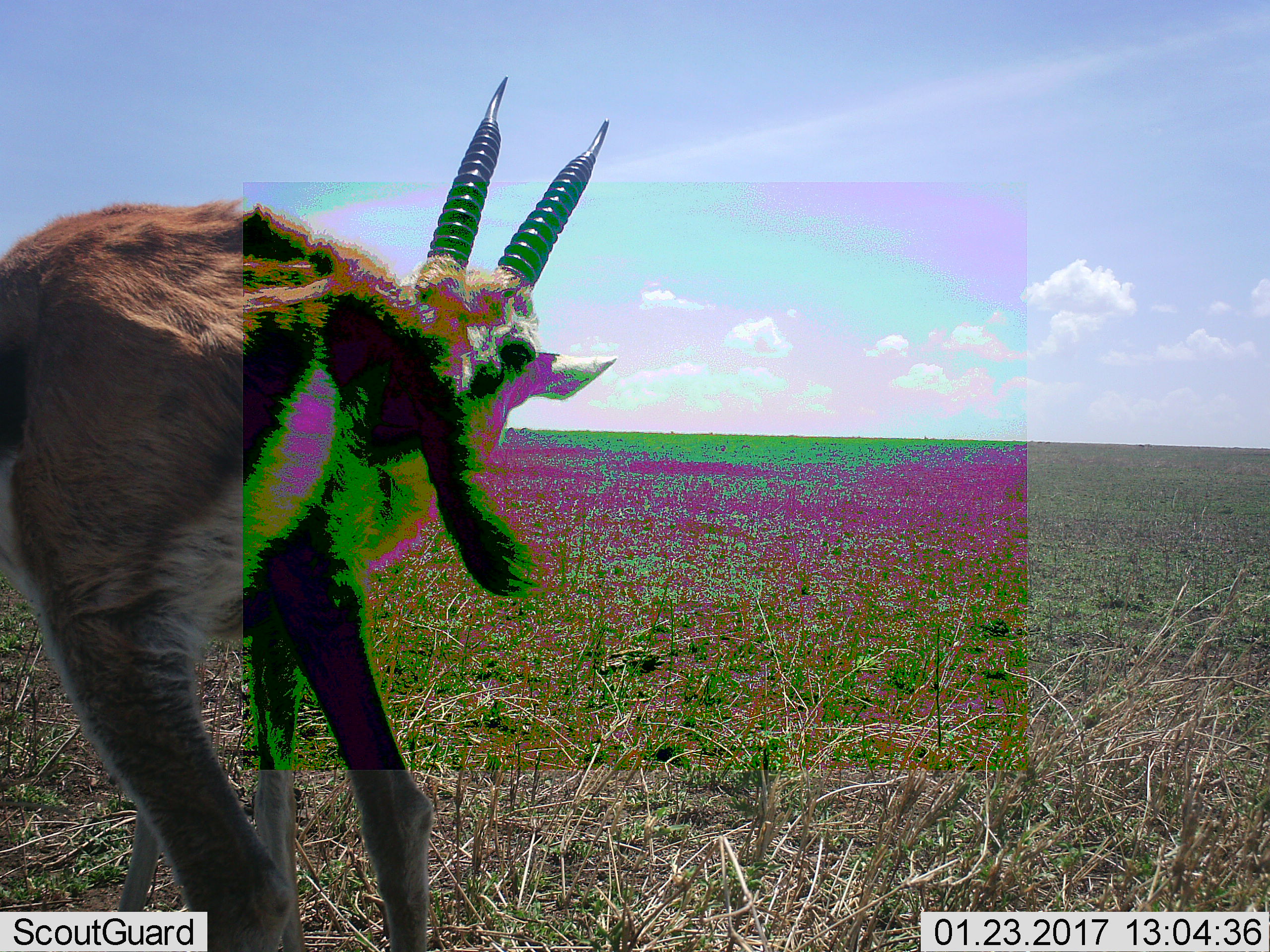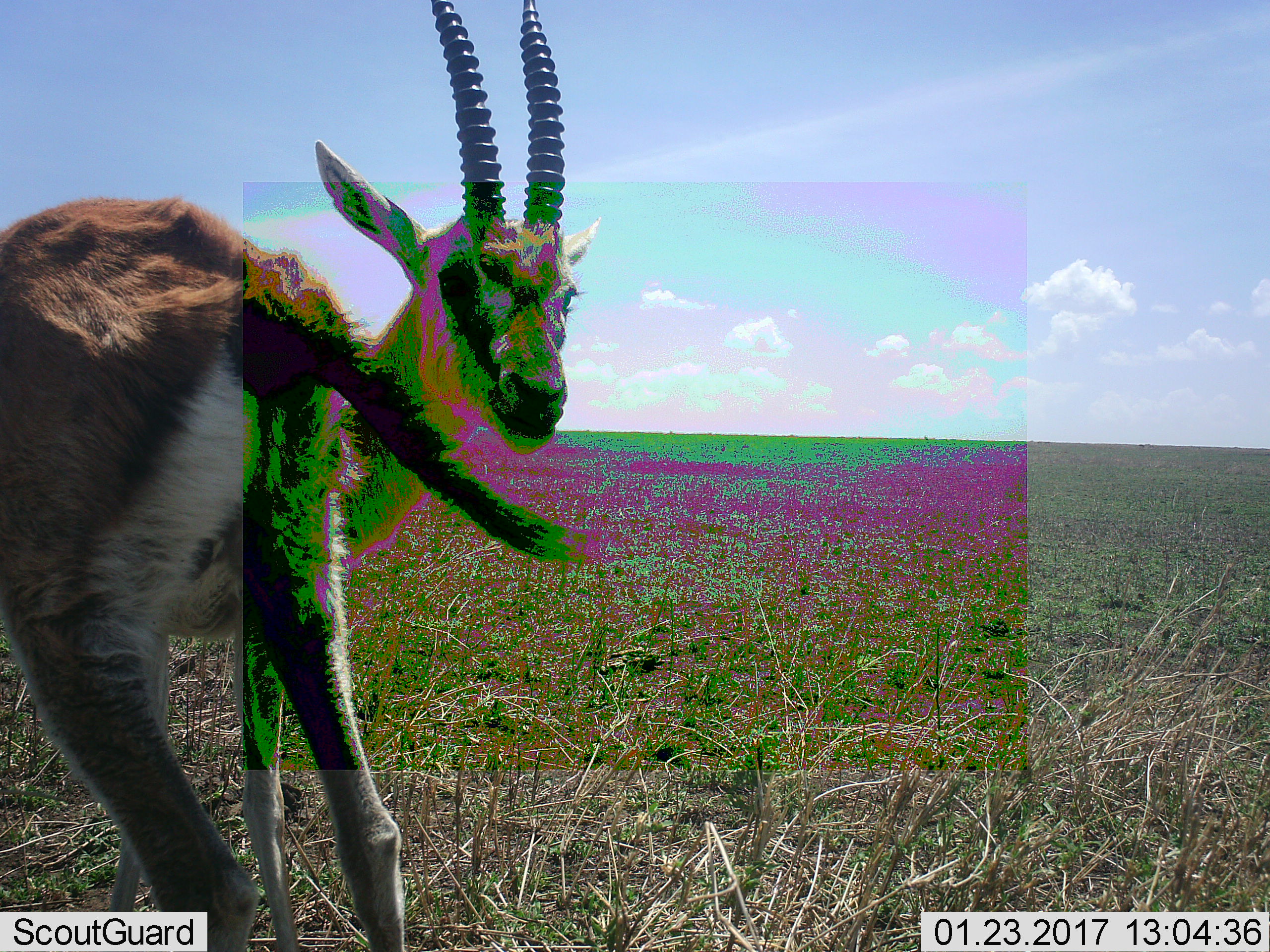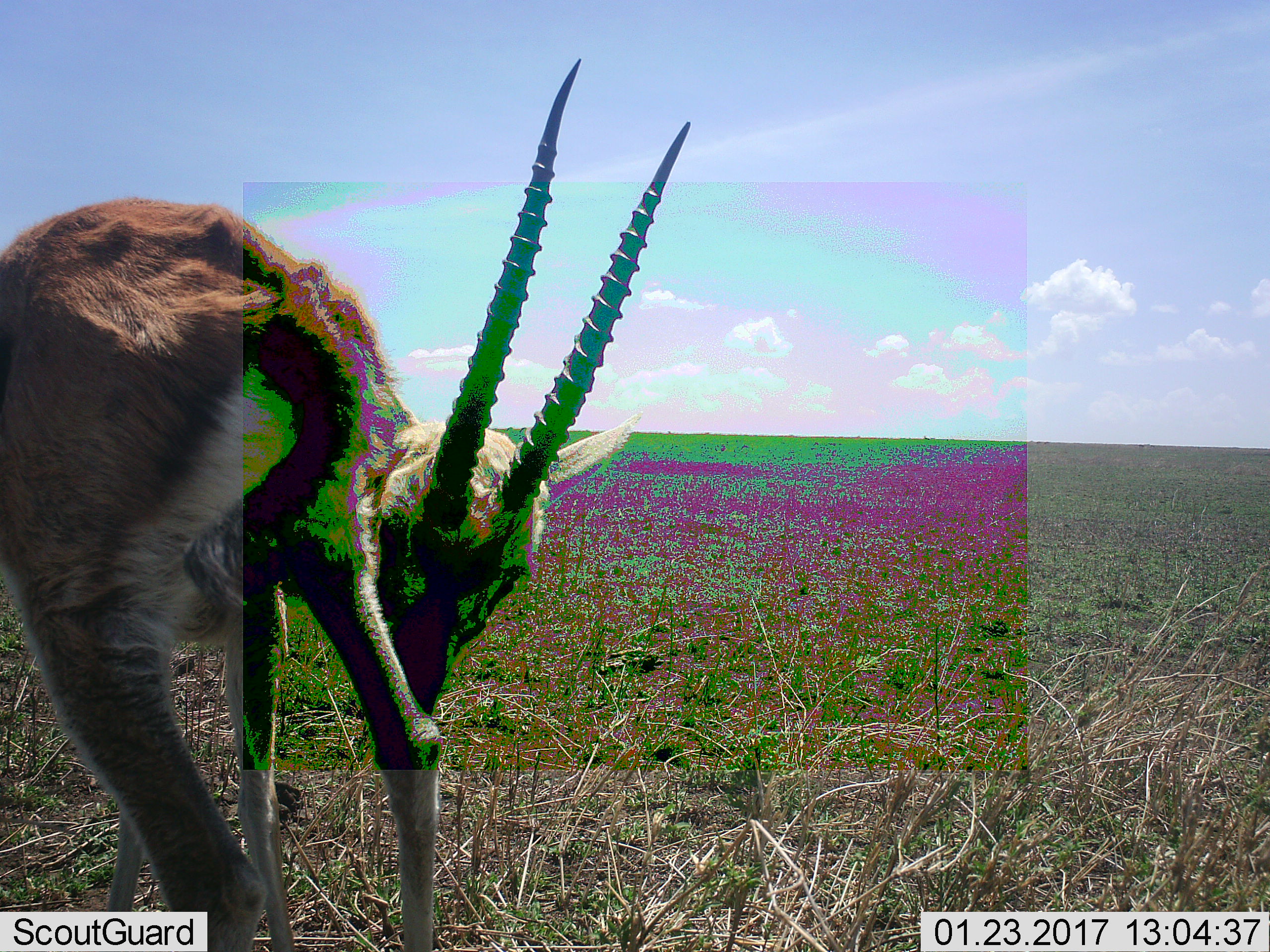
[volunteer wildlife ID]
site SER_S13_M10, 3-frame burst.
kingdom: Animalia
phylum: Chordata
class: Mammalia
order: Artiodactyla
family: Bovidae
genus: Eudorcas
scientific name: Eudorcas thomsonii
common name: thomson's gazelle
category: gazellethomsons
Gazellethomsons (thomson's gazelle) (Eudorcas thomsonii), count 1. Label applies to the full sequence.